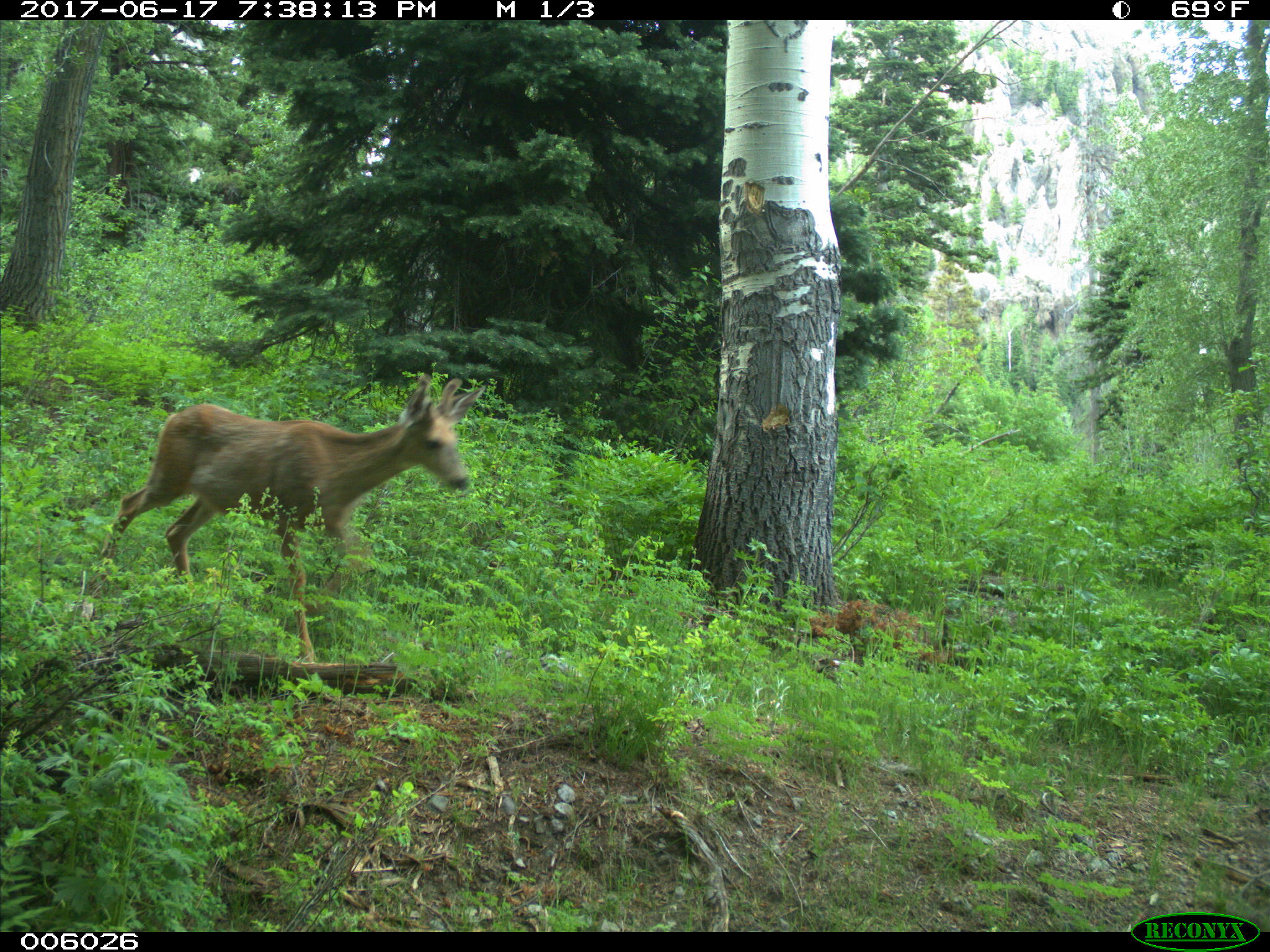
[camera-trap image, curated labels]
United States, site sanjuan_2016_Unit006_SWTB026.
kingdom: Animalia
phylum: Chordata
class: Mammalia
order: Artiodactyla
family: Cervidae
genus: Odocoileus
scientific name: Odocoileus hemionus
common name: mule deer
Odocoileus hemionus (mule deer).